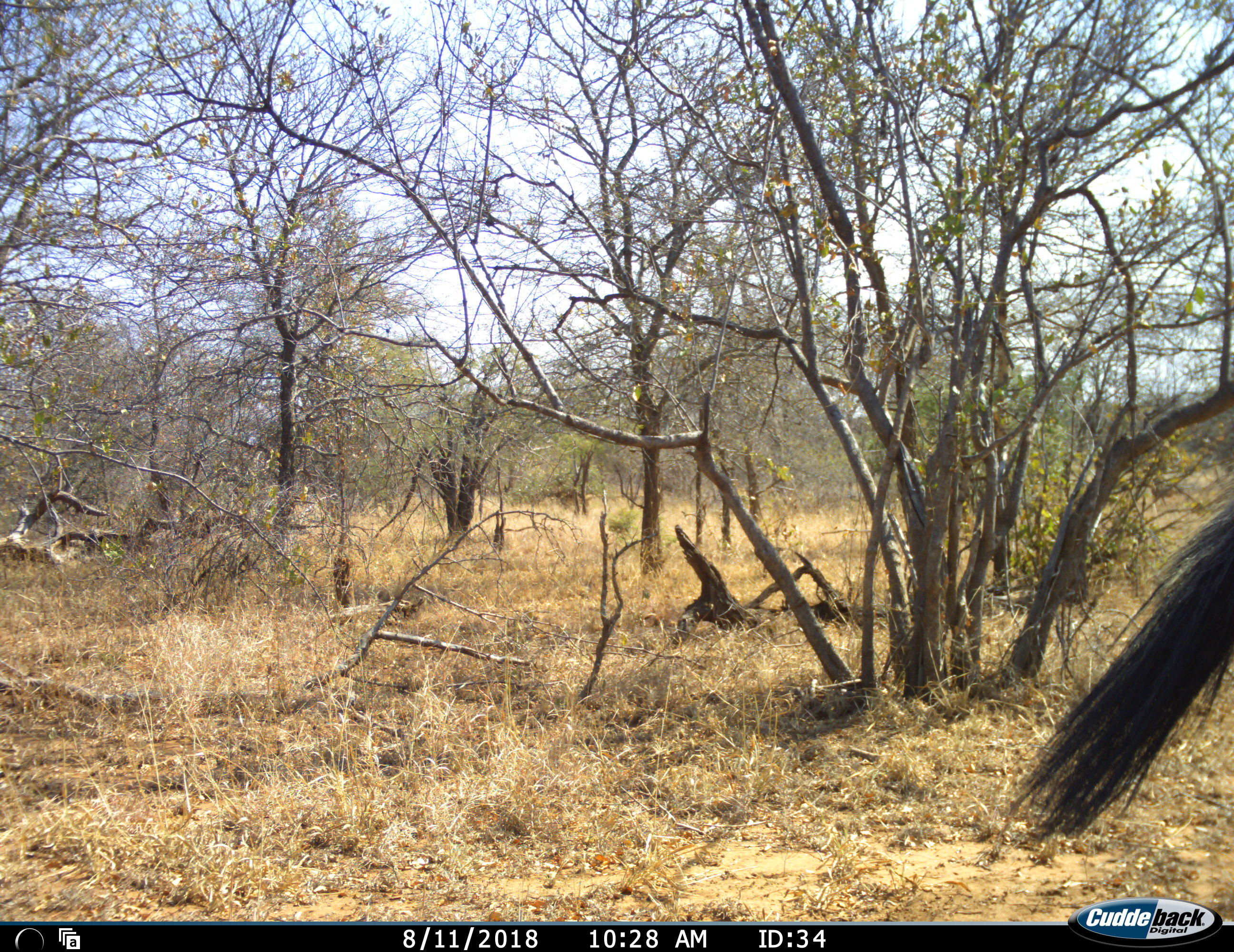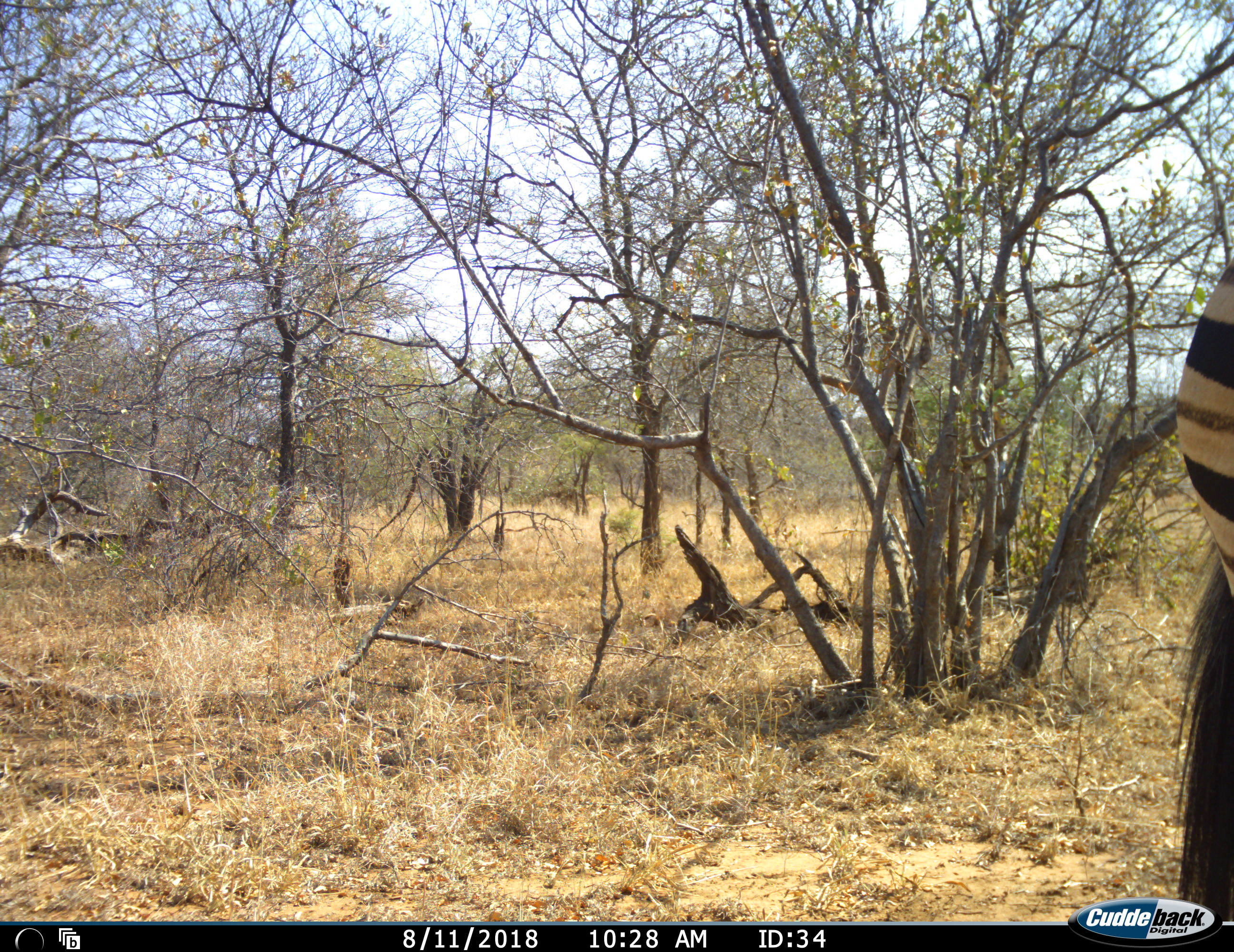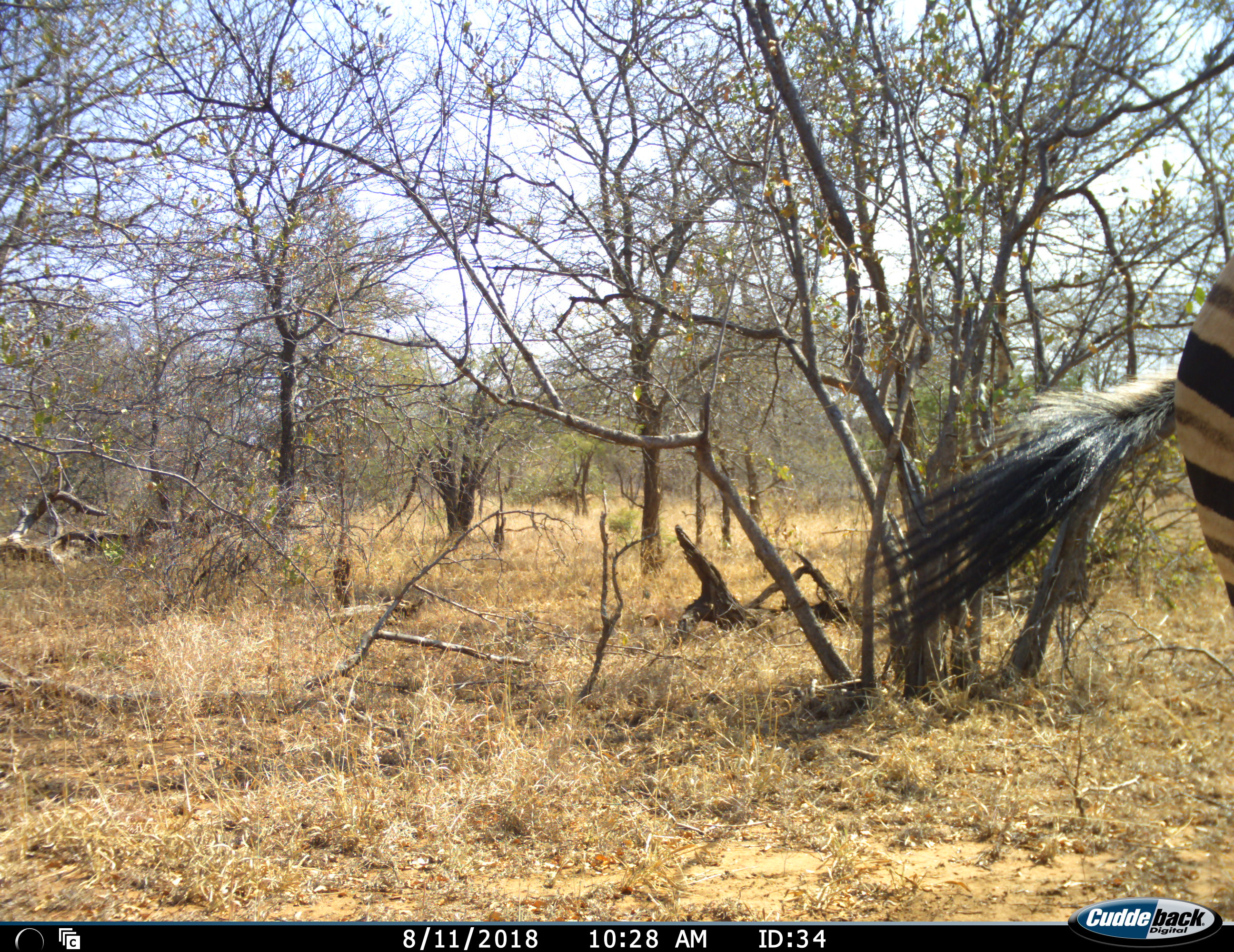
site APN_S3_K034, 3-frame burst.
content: unidentified animal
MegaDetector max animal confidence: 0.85